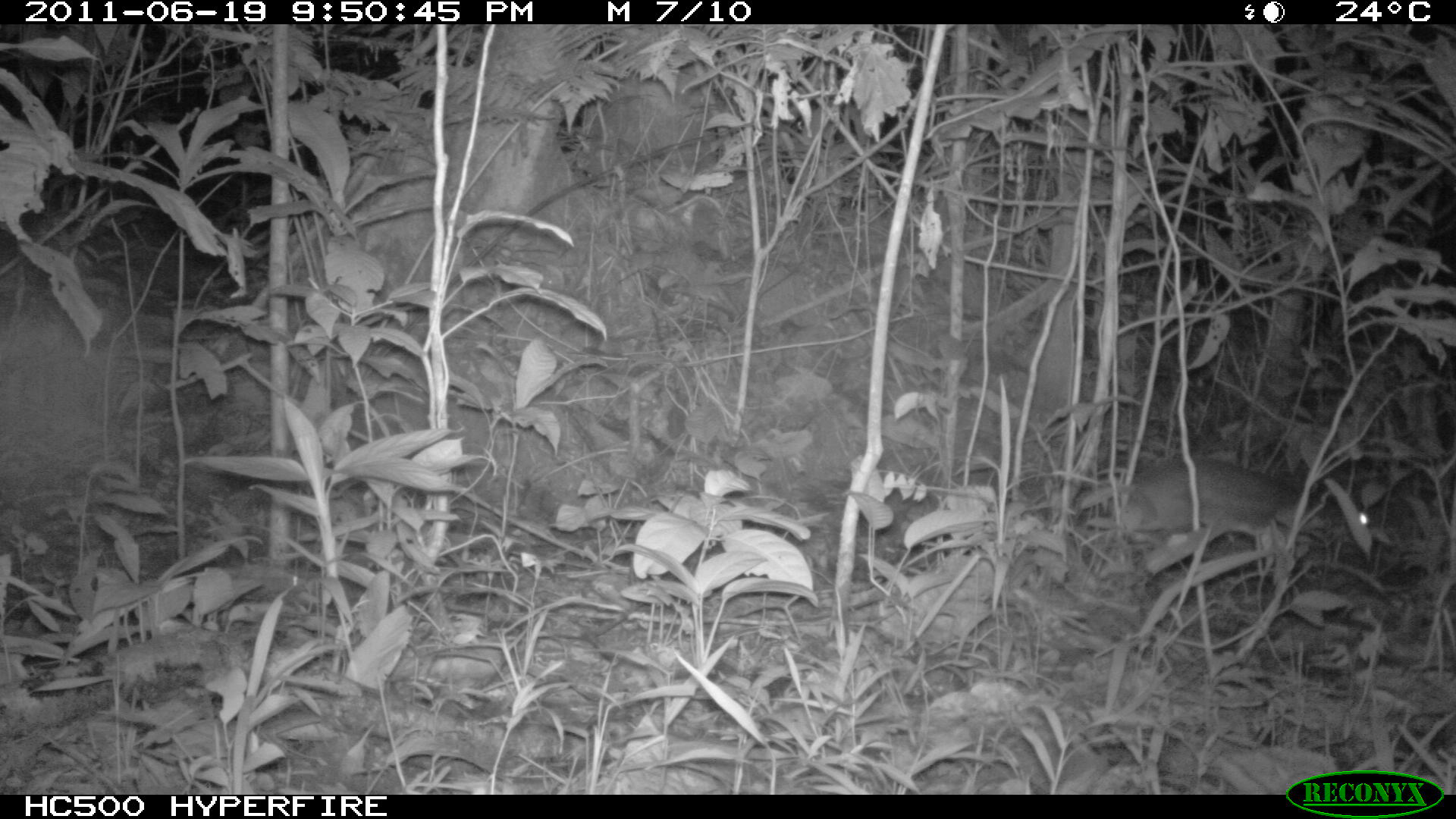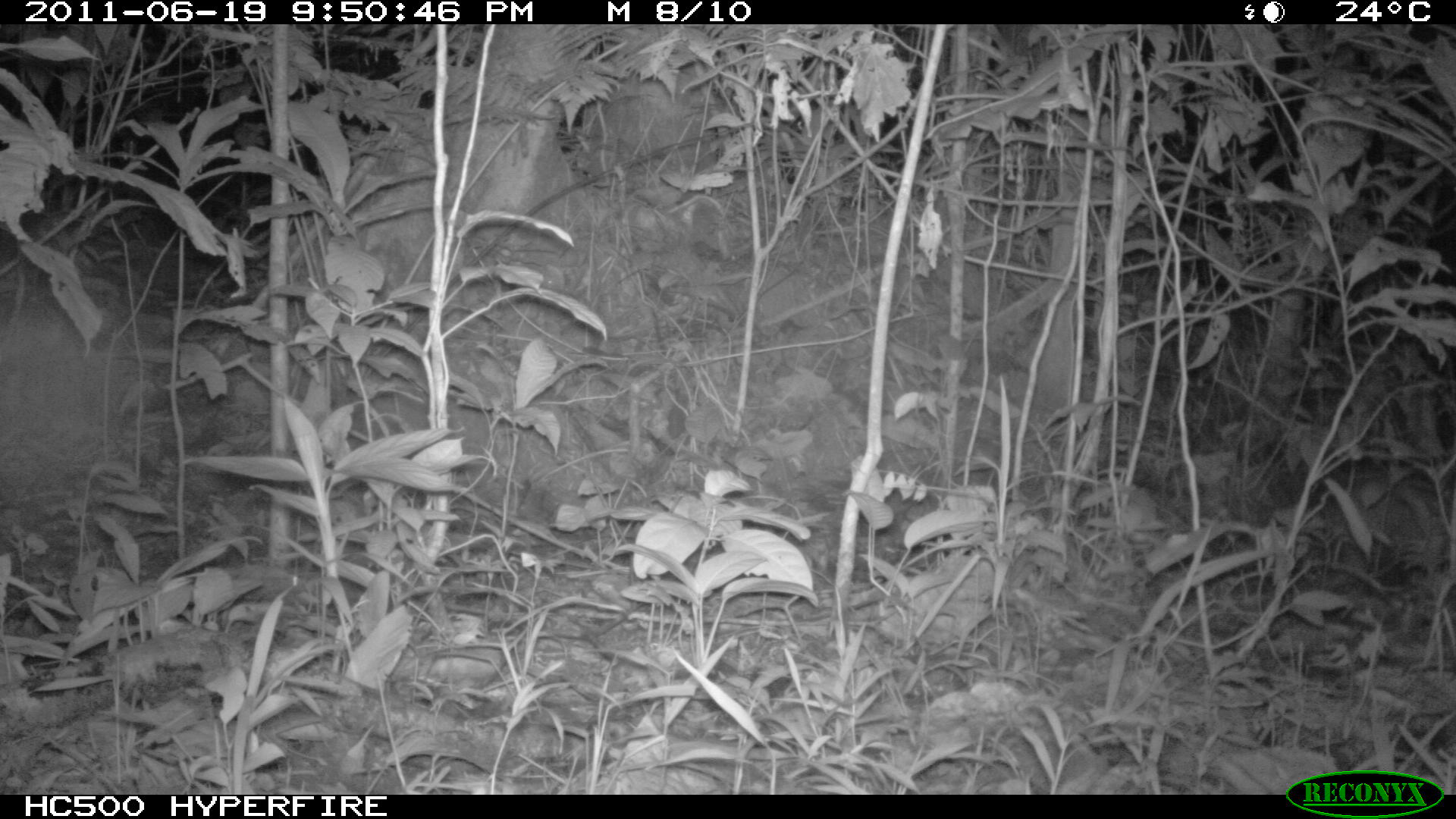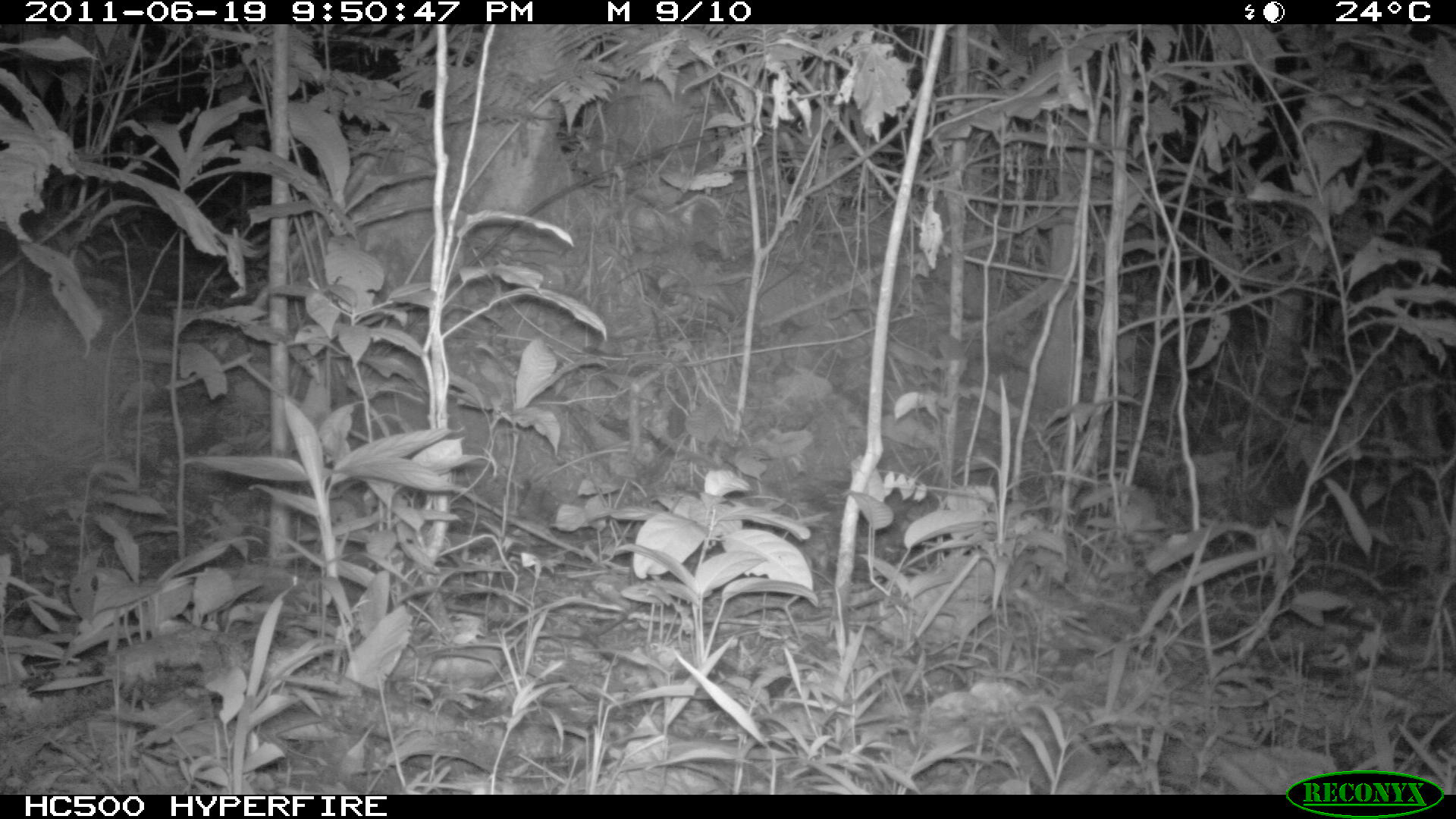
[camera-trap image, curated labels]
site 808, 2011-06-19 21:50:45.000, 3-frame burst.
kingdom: Animalia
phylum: Chordata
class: Mammalia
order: Rodentia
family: Cuniculidae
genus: Cuniculus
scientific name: Cuniculus paca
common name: spotted paca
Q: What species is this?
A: Cuniculus paca (spotted paca).